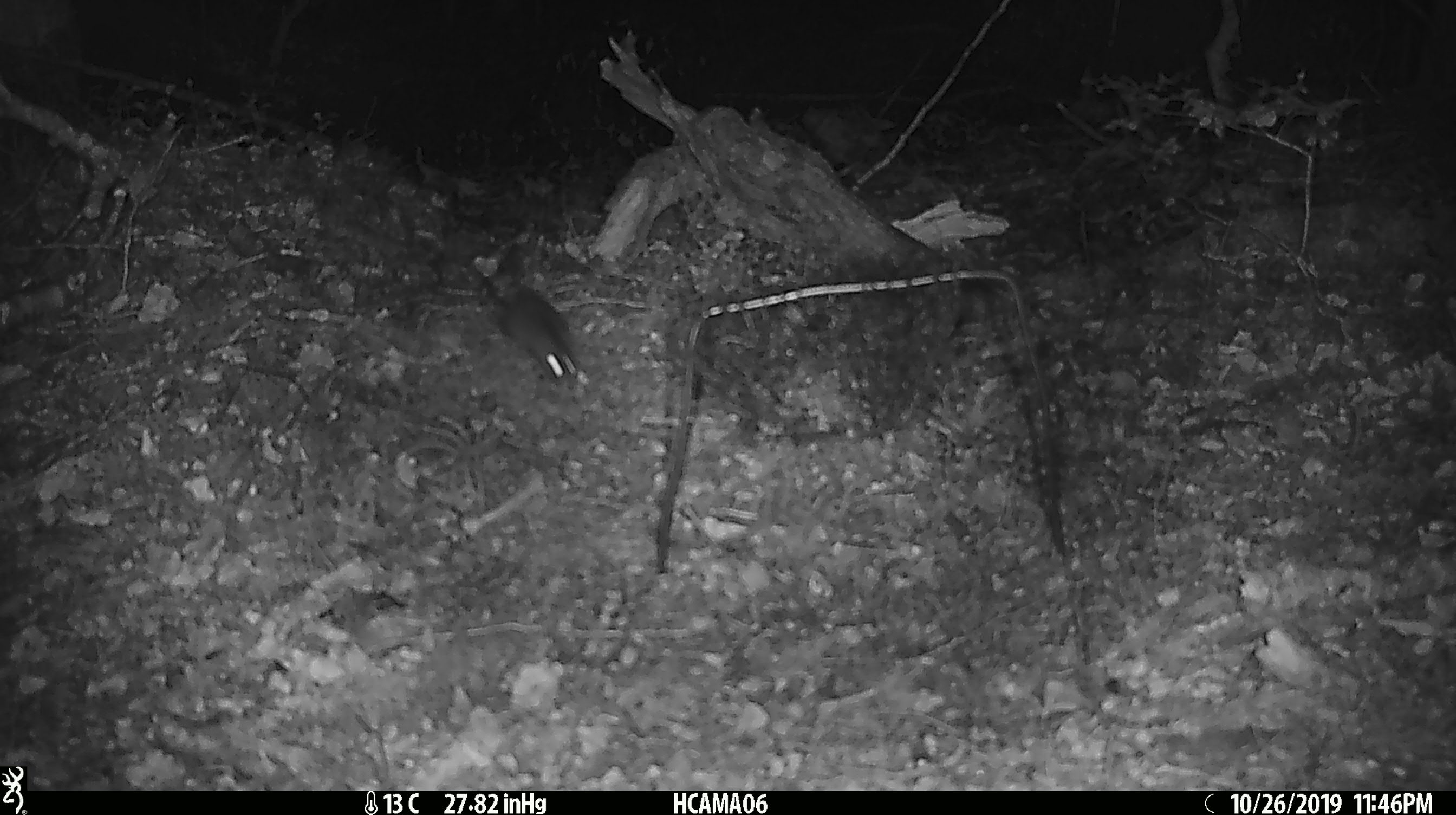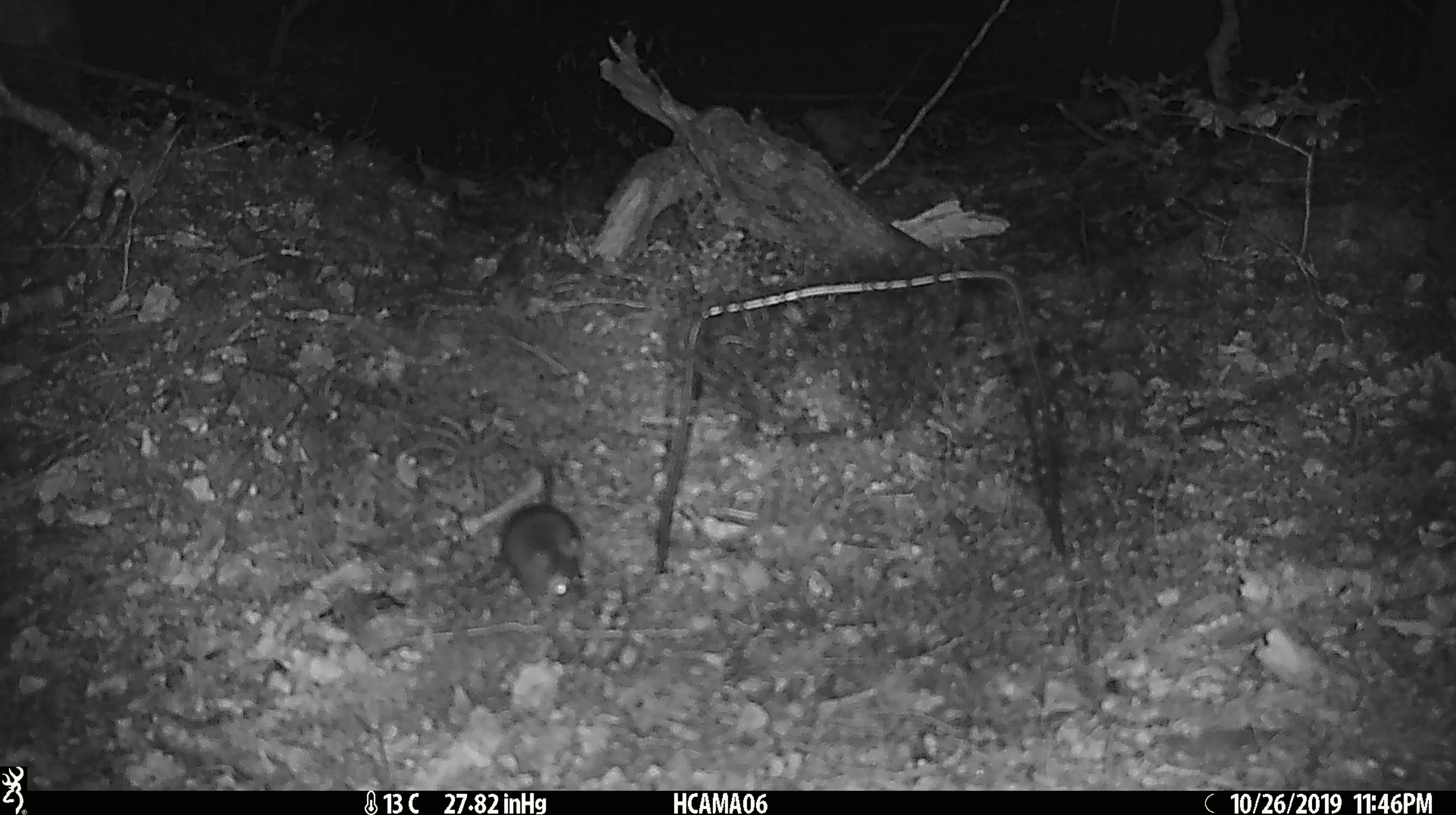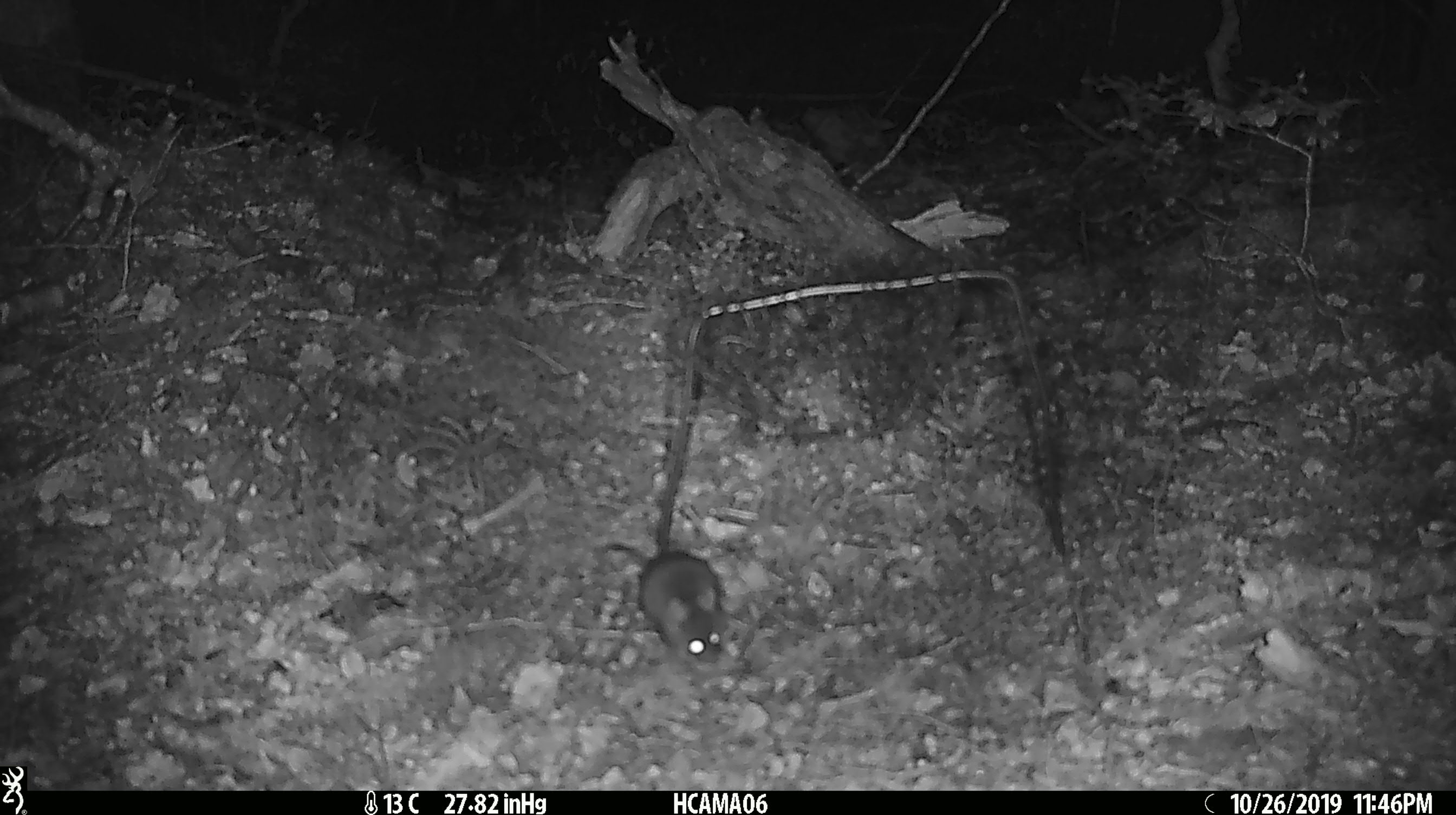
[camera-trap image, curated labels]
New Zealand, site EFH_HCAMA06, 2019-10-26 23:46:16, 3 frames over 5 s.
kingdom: Animalia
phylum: Chordata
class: Mammalia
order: Rodentia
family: Muridae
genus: Mus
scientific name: Mus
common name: mouse